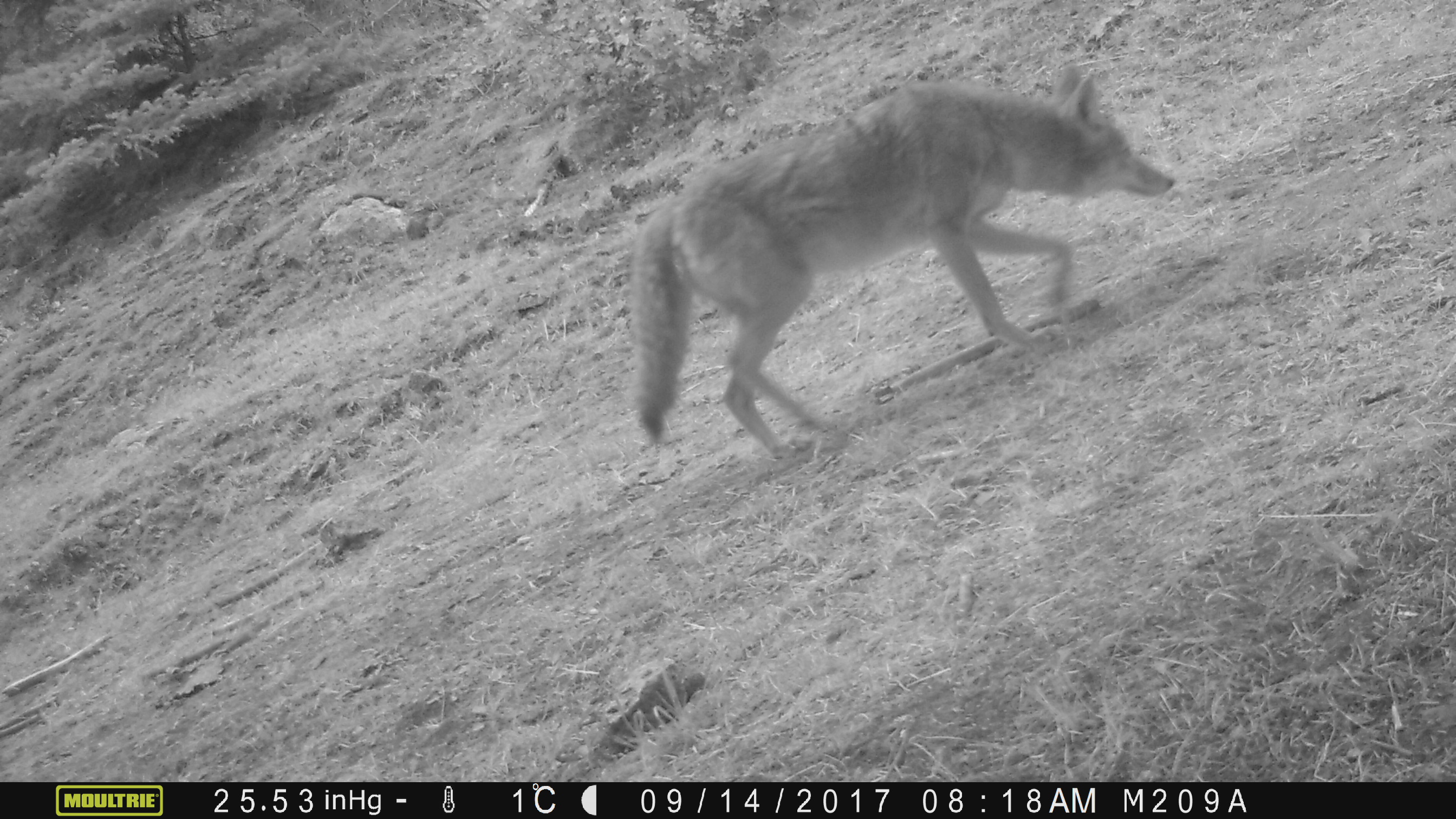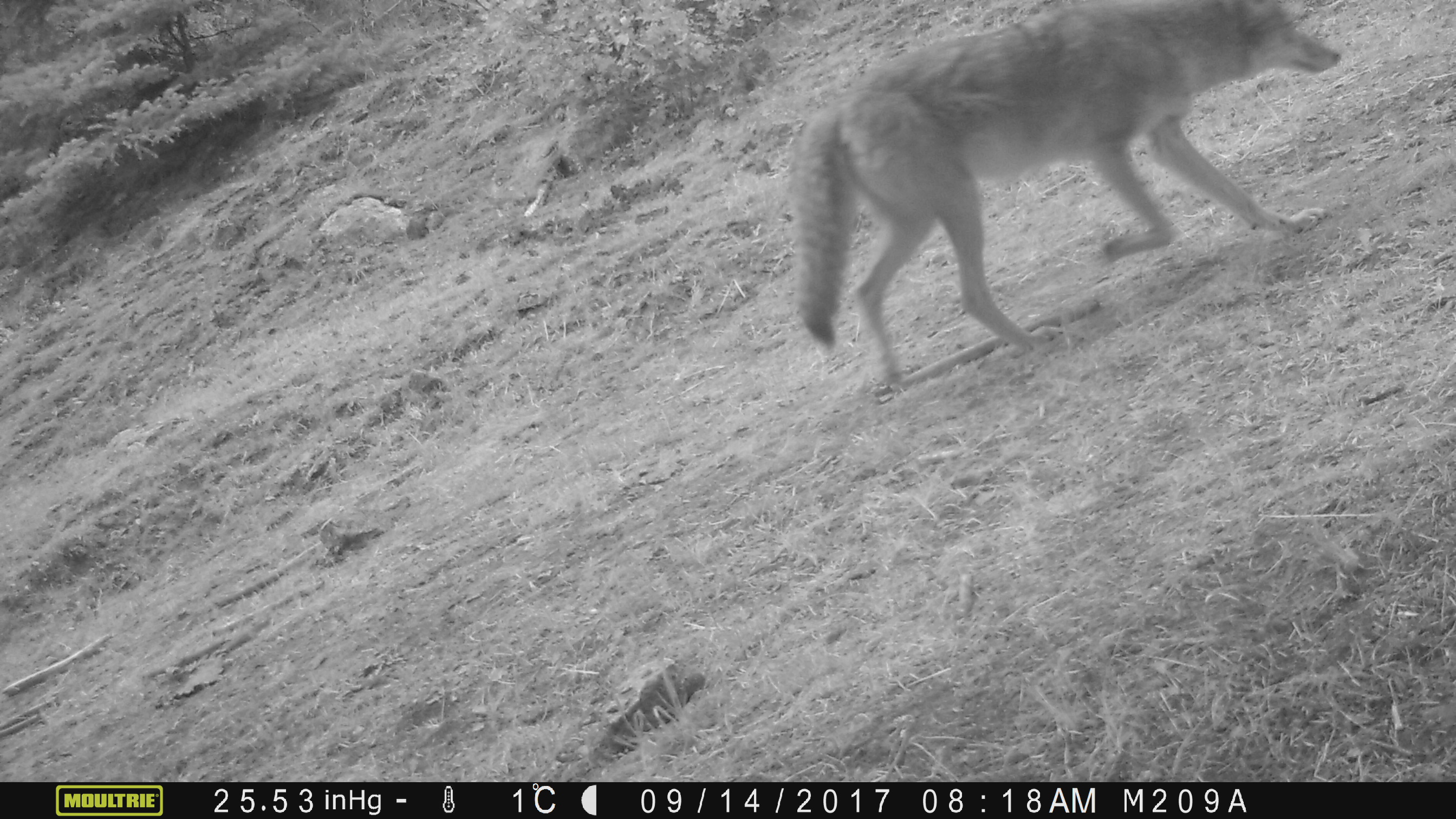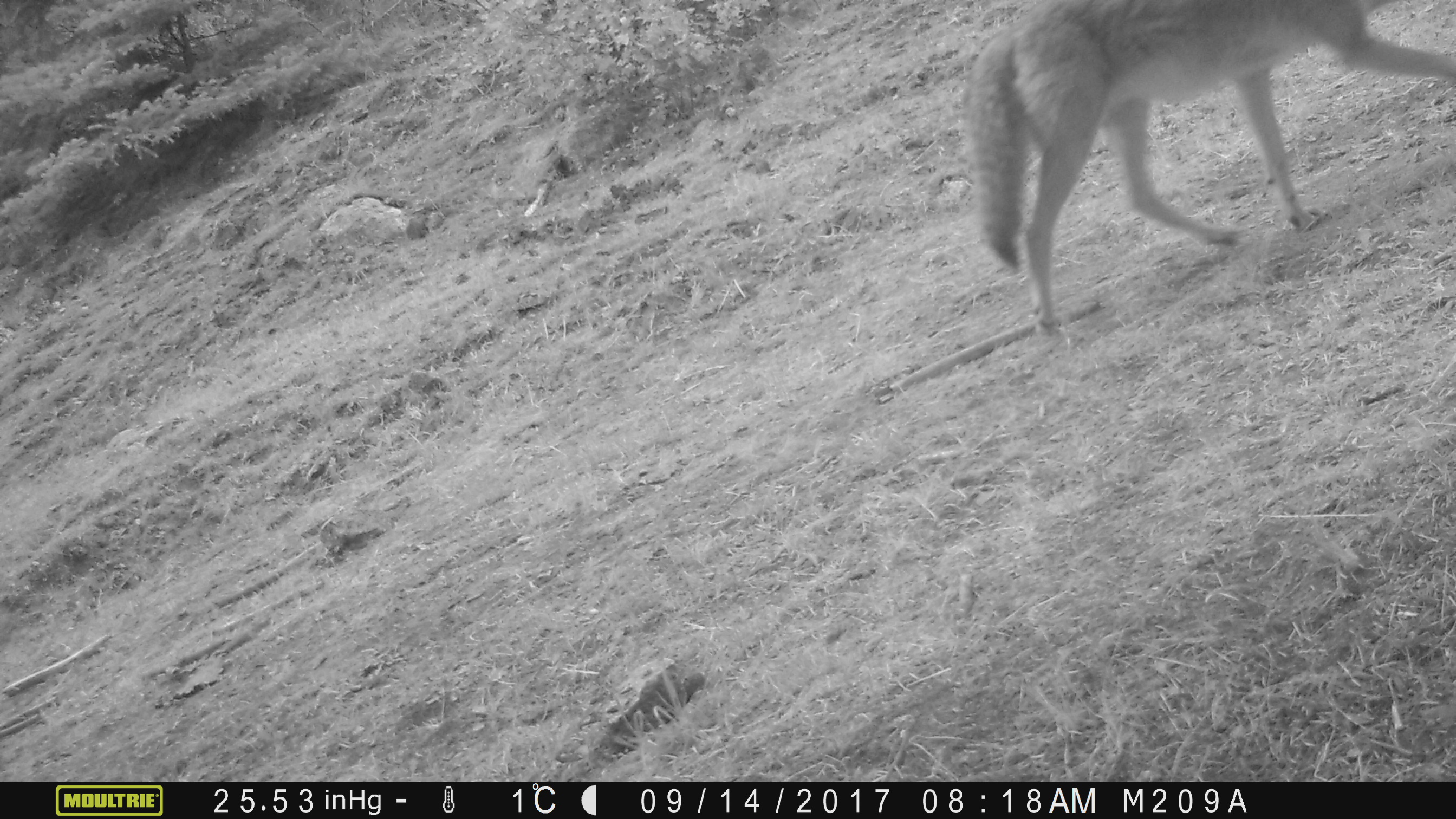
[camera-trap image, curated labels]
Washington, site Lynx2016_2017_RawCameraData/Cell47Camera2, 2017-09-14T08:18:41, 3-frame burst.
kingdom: Animalia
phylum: Chordata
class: Mammalia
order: Carnivora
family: Canidae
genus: Canis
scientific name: Canis latrans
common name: coyote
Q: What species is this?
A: Canis latrans (coyote).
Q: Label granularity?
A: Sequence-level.